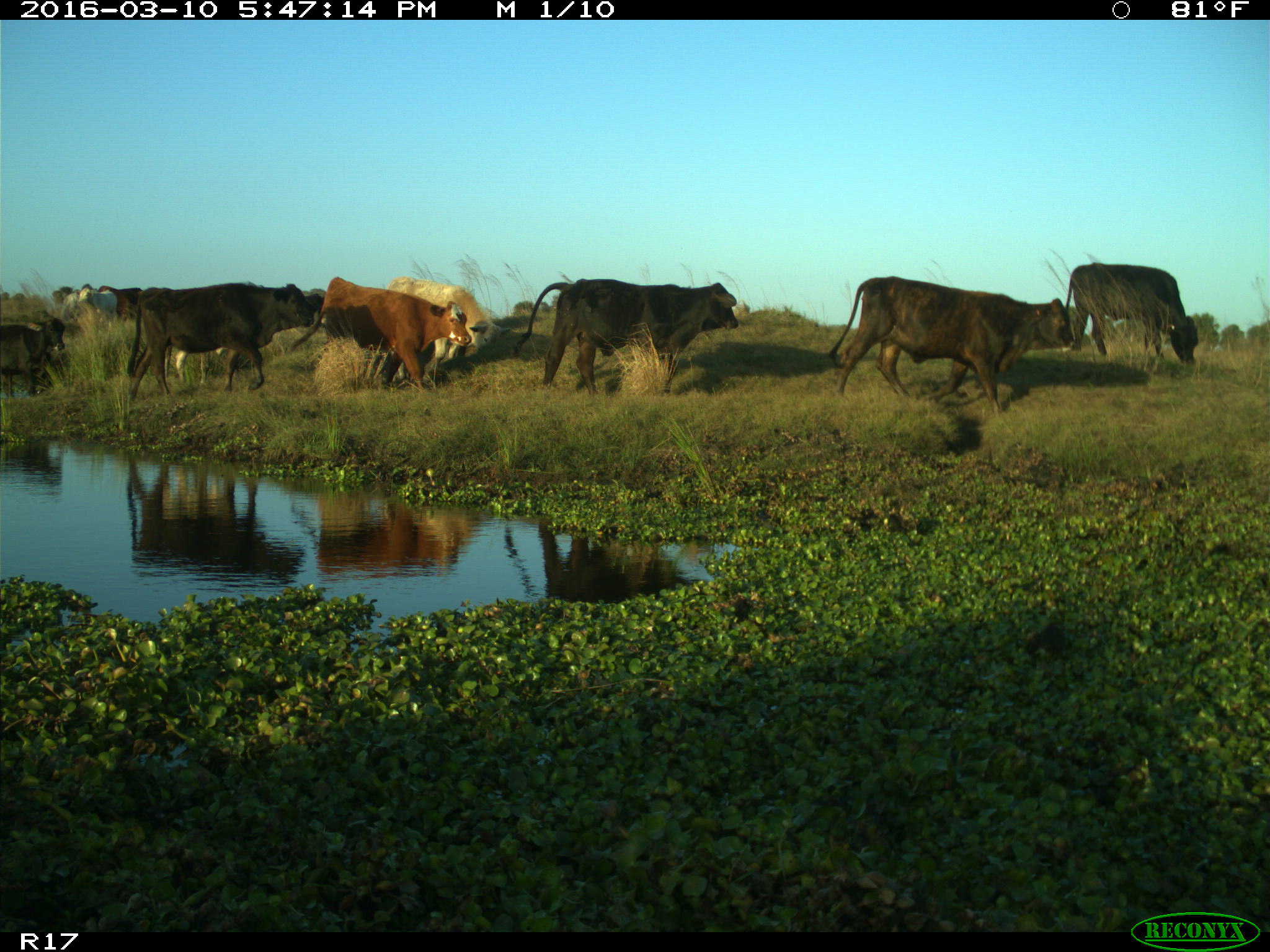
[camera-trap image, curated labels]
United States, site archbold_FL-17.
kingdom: Animalia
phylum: Chordata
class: Mammalia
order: Artiodactyla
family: Bovidae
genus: Bos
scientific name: Bos taurus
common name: domestic cow